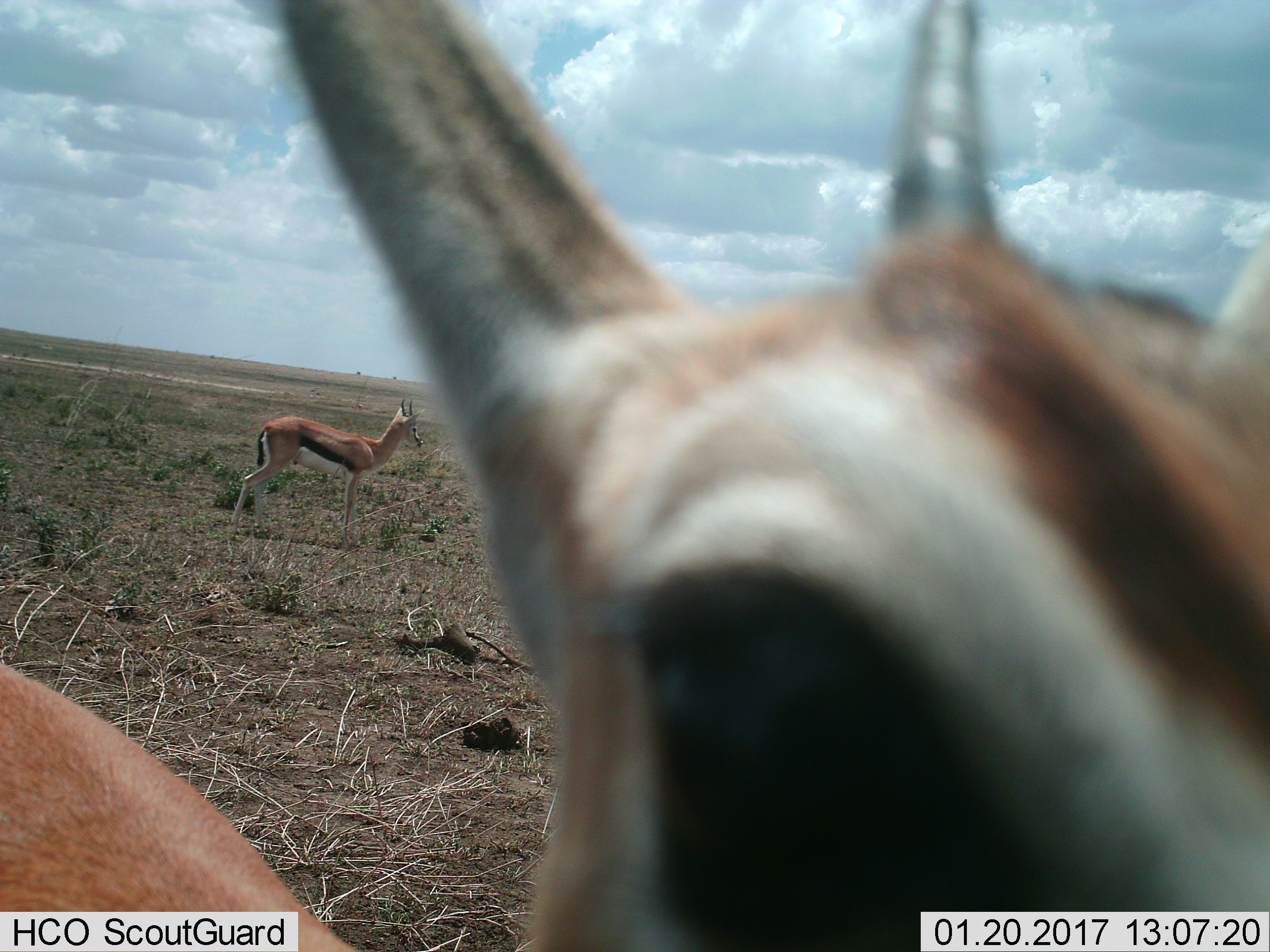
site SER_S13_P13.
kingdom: Animalia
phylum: Chordata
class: Mammalia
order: Artiodactyla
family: Bovidae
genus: Eudorcas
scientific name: Eudorcas thomsonii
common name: thomson's gazelle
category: gazellethomsons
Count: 2.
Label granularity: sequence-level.